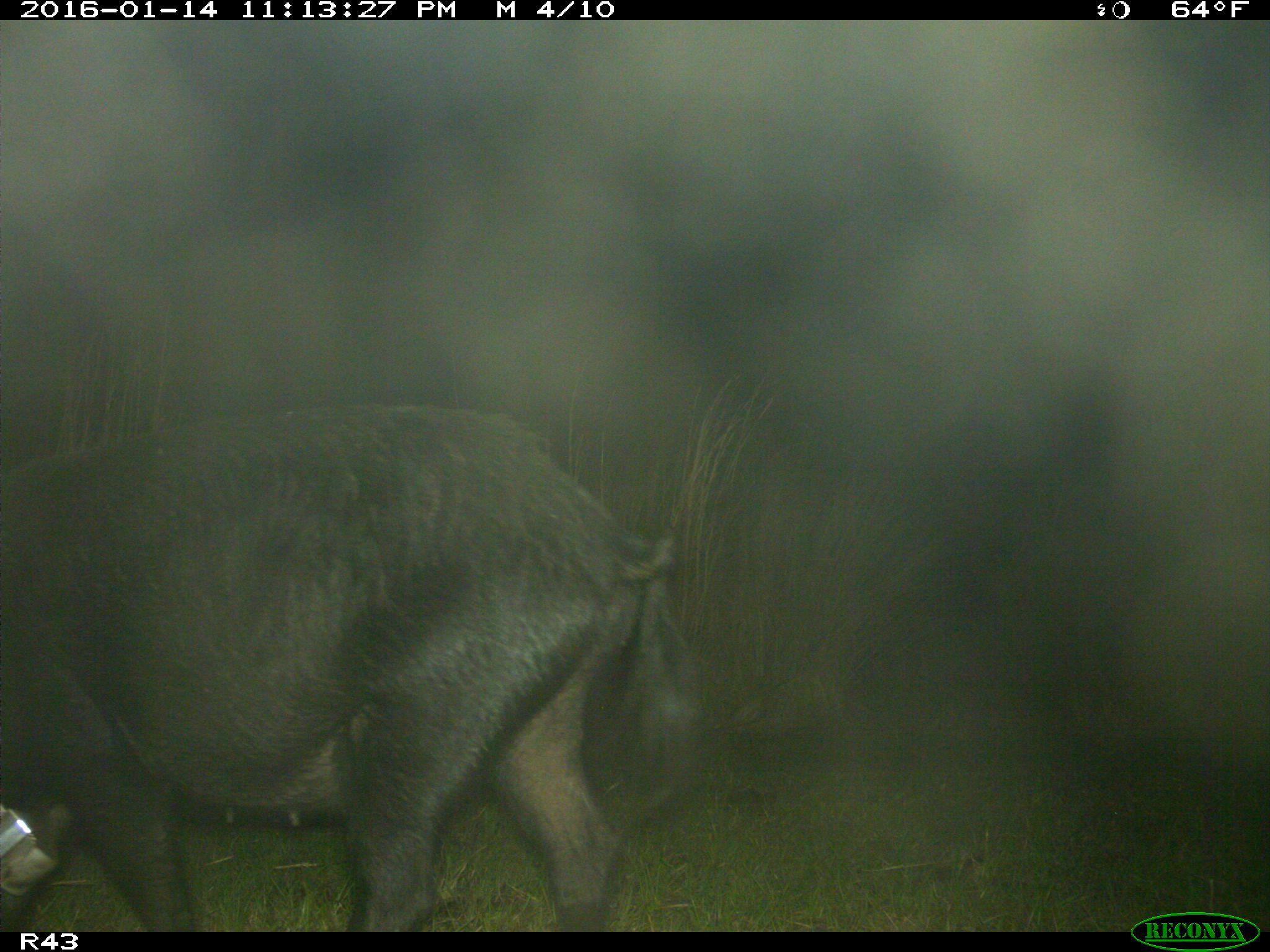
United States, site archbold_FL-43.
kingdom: Animalia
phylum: Chordata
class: Mammalia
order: Artiodactyla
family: Suidae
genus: Sus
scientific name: Sus scrofa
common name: wild boar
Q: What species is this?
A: Sus scrofa (wild boar).